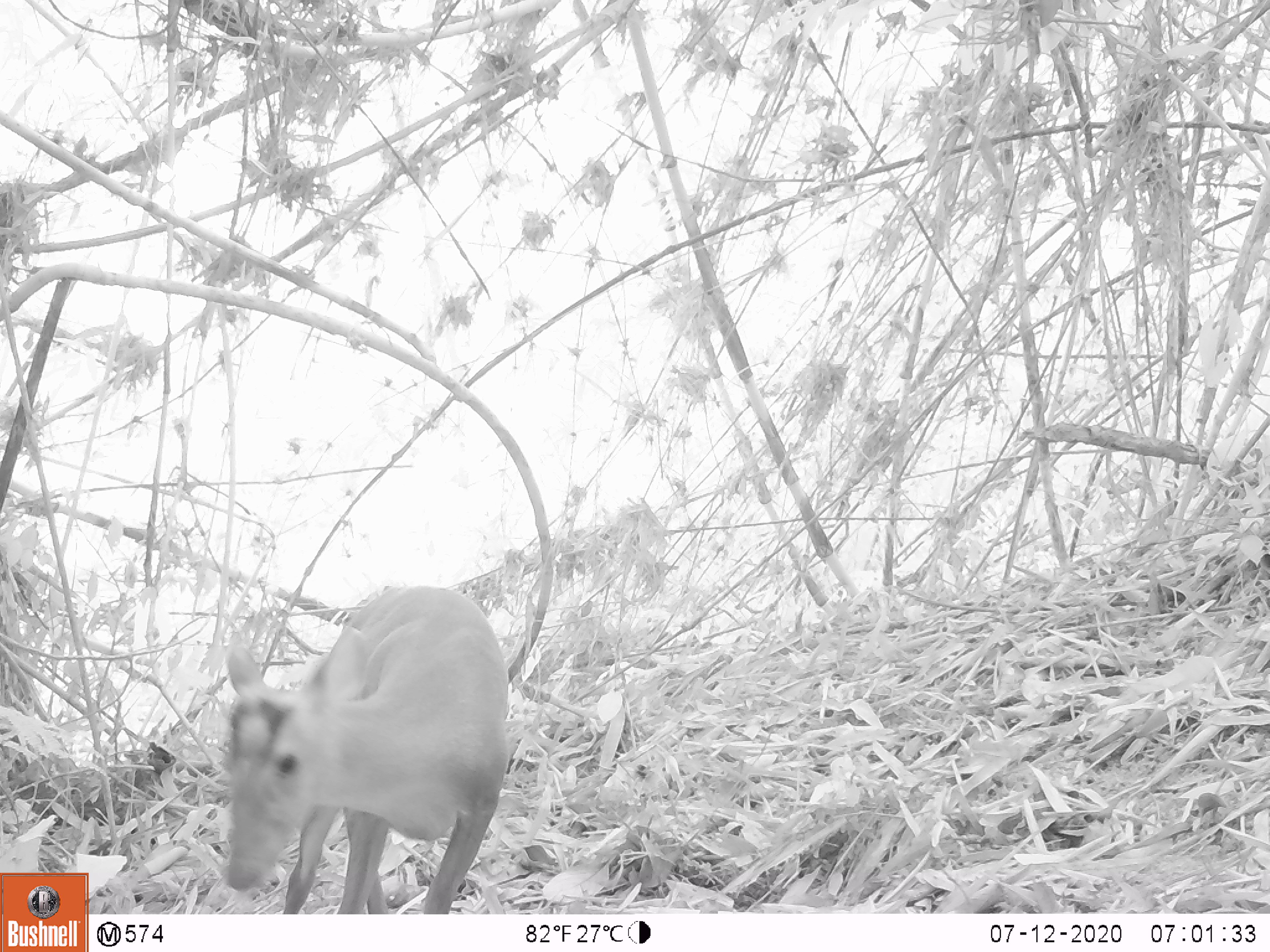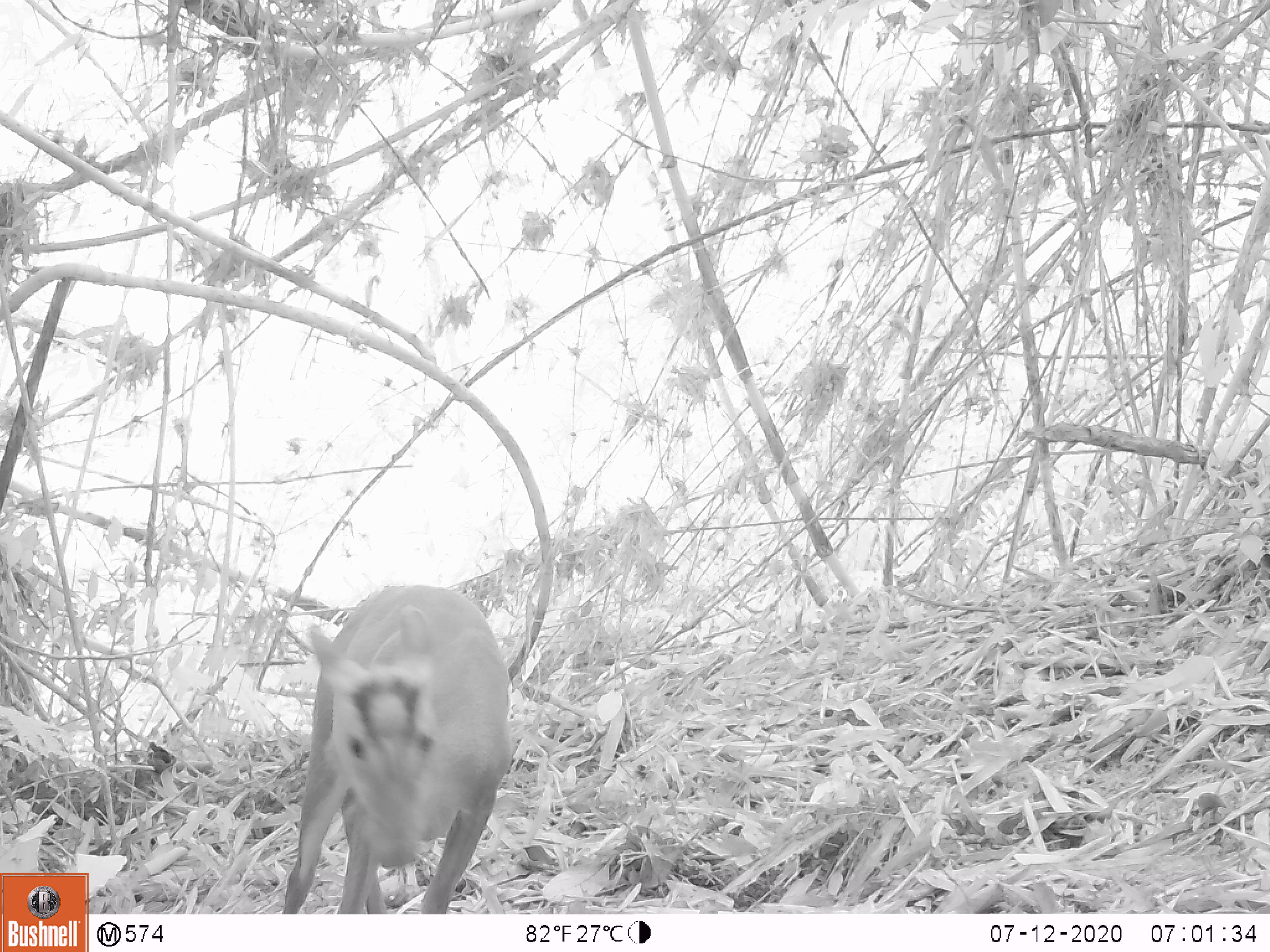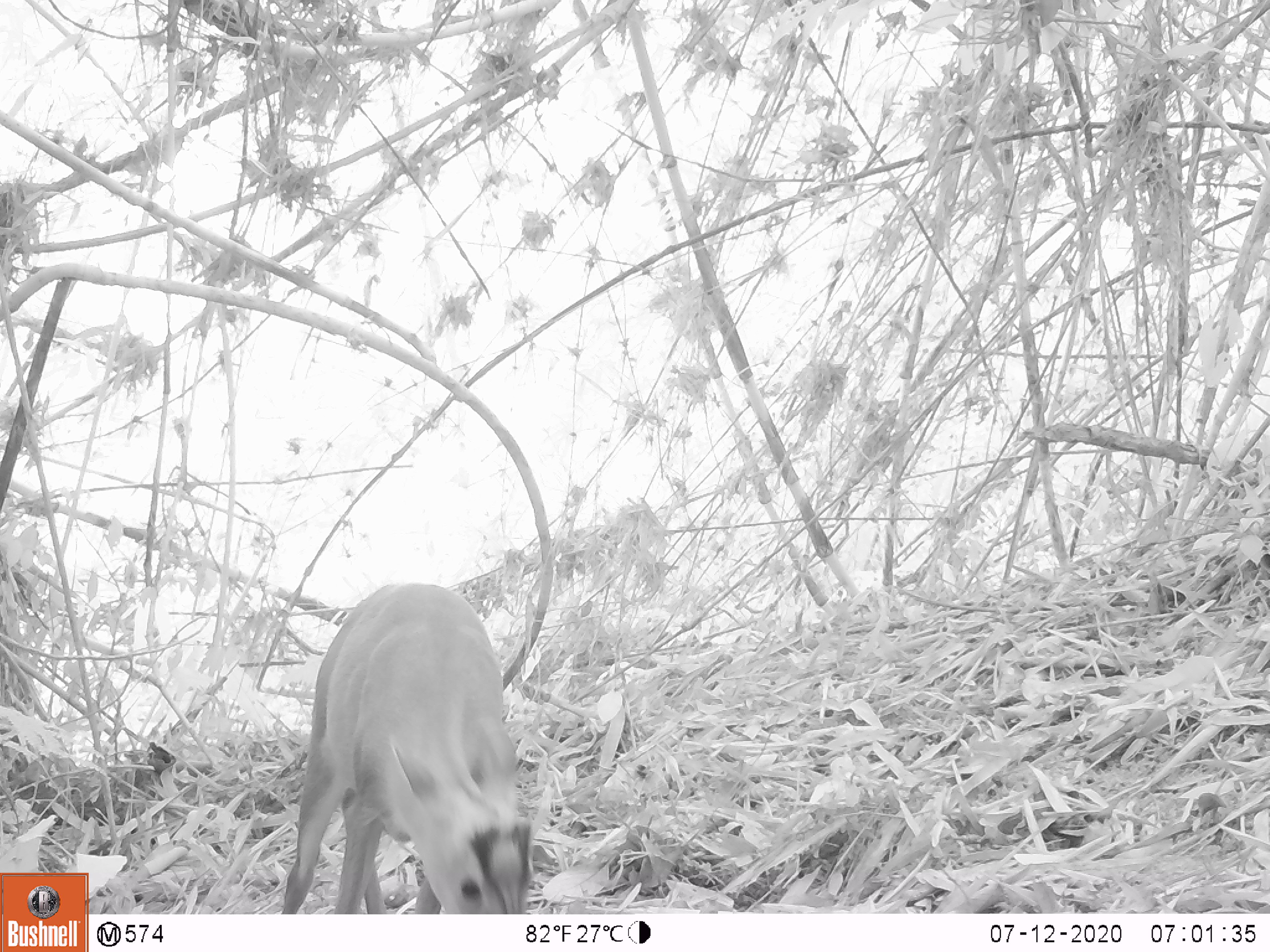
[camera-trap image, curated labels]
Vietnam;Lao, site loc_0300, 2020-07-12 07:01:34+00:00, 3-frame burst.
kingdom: Animalia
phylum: Chordata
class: Mammalia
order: Artiodactyla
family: Cervidae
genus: Muntiacus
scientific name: Muntiacus rooseveltorum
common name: roosevelt's muntjac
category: roosevelts muntjac group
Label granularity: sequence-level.